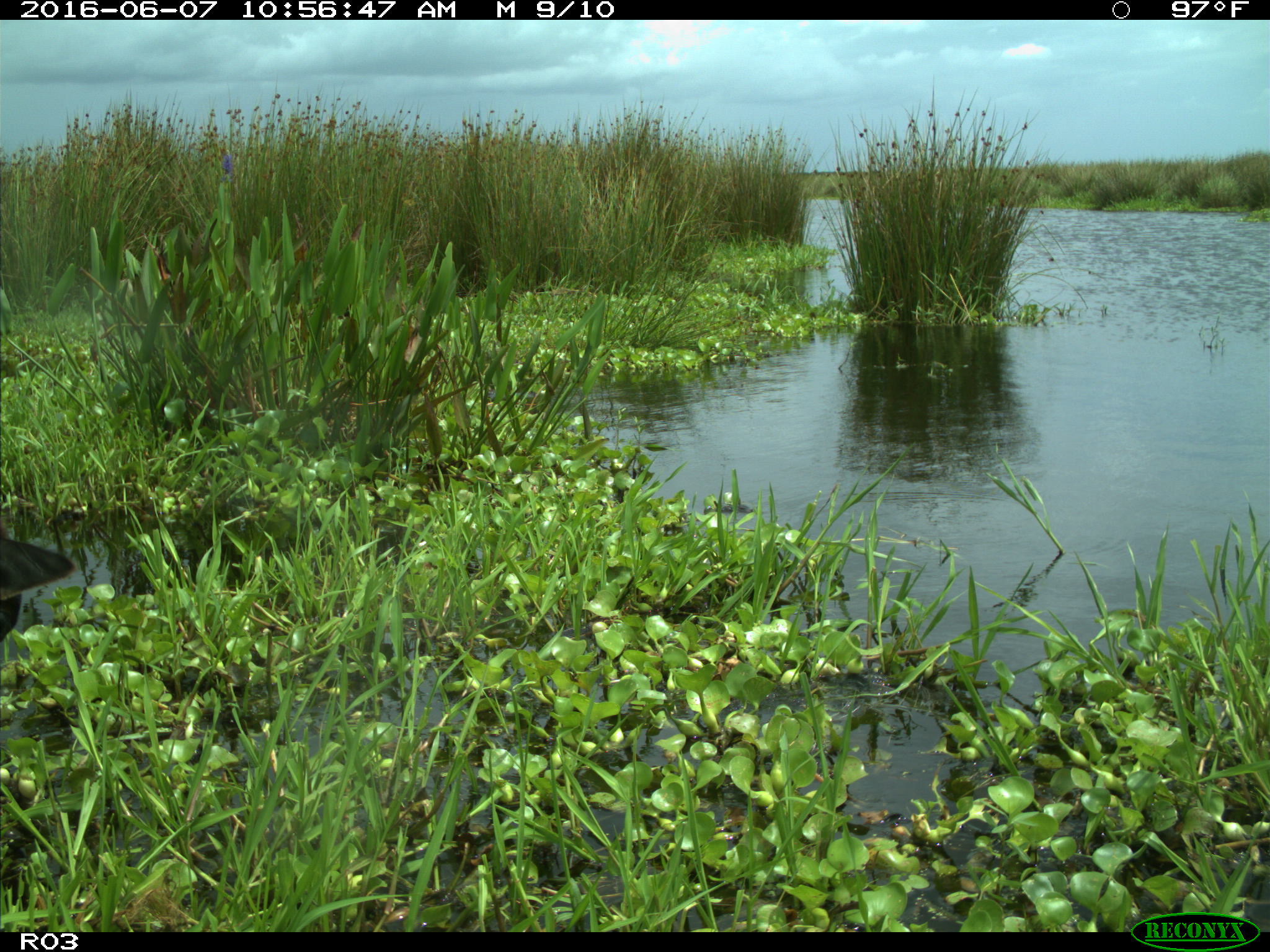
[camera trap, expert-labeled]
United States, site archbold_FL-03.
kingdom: Animalia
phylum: Chordata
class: Mammalia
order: Artiodactyla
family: Bovidae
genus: Bos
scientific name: Bos taurus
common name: domestic cow